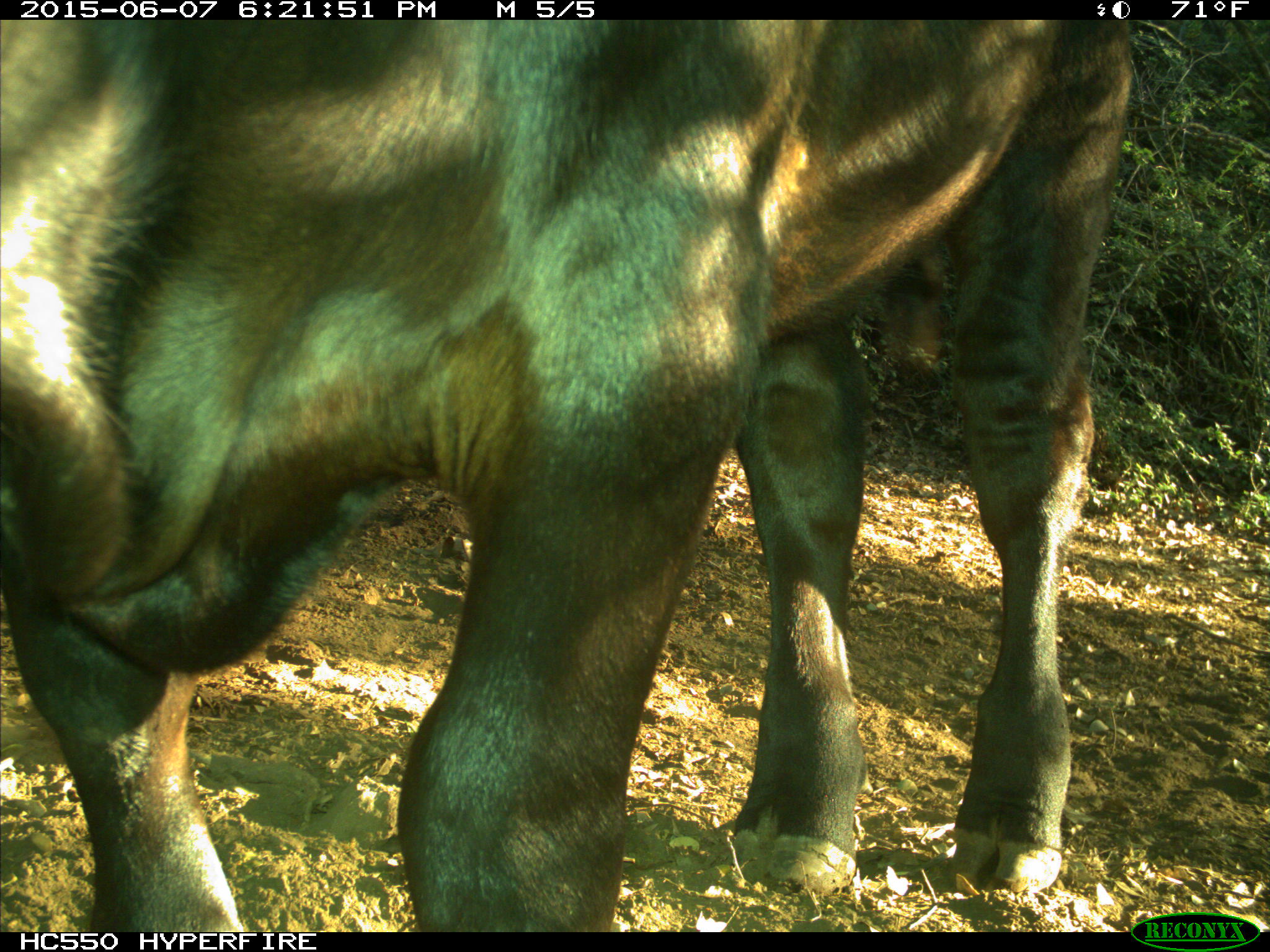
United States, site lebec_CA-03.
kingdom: Animalia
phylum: Chordata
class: Mammalia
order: Artiodactyla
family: Bovidae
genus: Bos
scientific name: Bos taurus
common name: domestic cow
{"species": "Bos taurus (domestic cow)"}